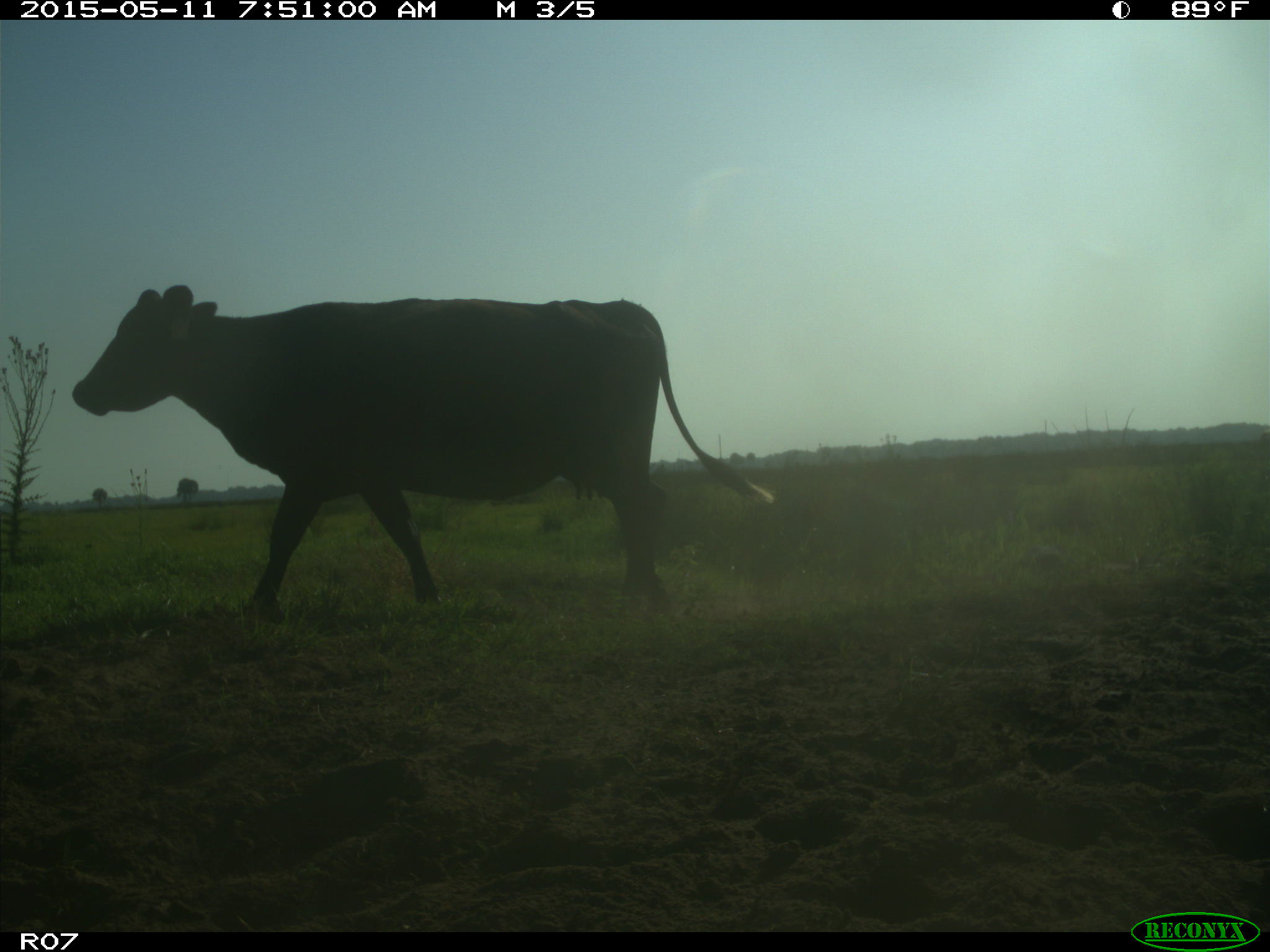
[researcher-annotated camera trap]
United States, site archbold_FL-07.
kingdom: Animalia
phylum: Chordata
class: Mammalia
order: Artiodactyla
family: Bovidae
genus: Bos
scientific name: Bos taurus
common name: domestic cow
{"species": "Bos taurus (domestic cow)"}